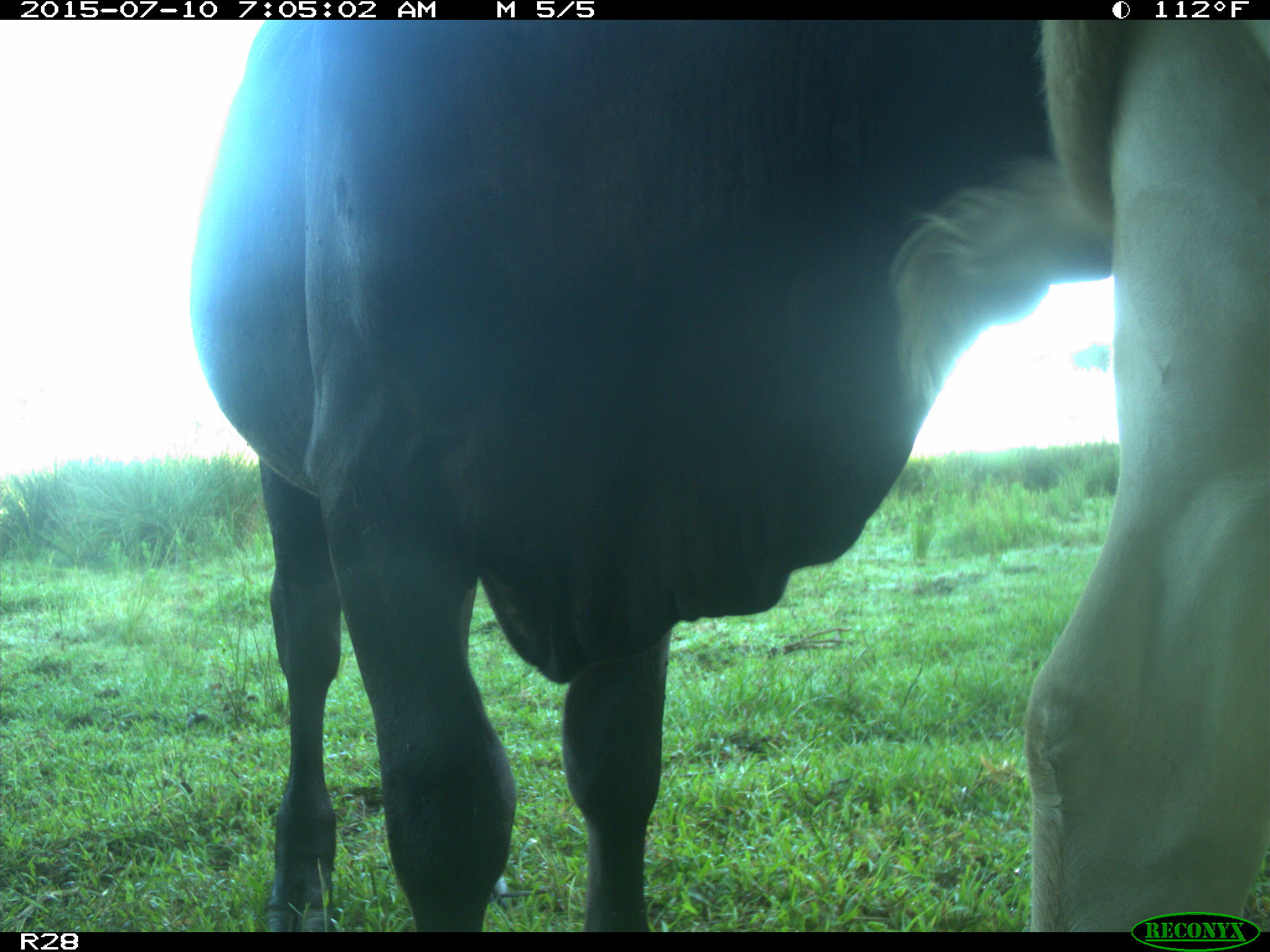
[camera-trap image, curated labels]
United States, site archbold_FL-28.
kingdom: Animalia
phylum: Chordata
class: Mammalia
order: Artiodactyla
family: Bovidae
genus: Bos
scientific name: Bos taurus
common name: domestic cow